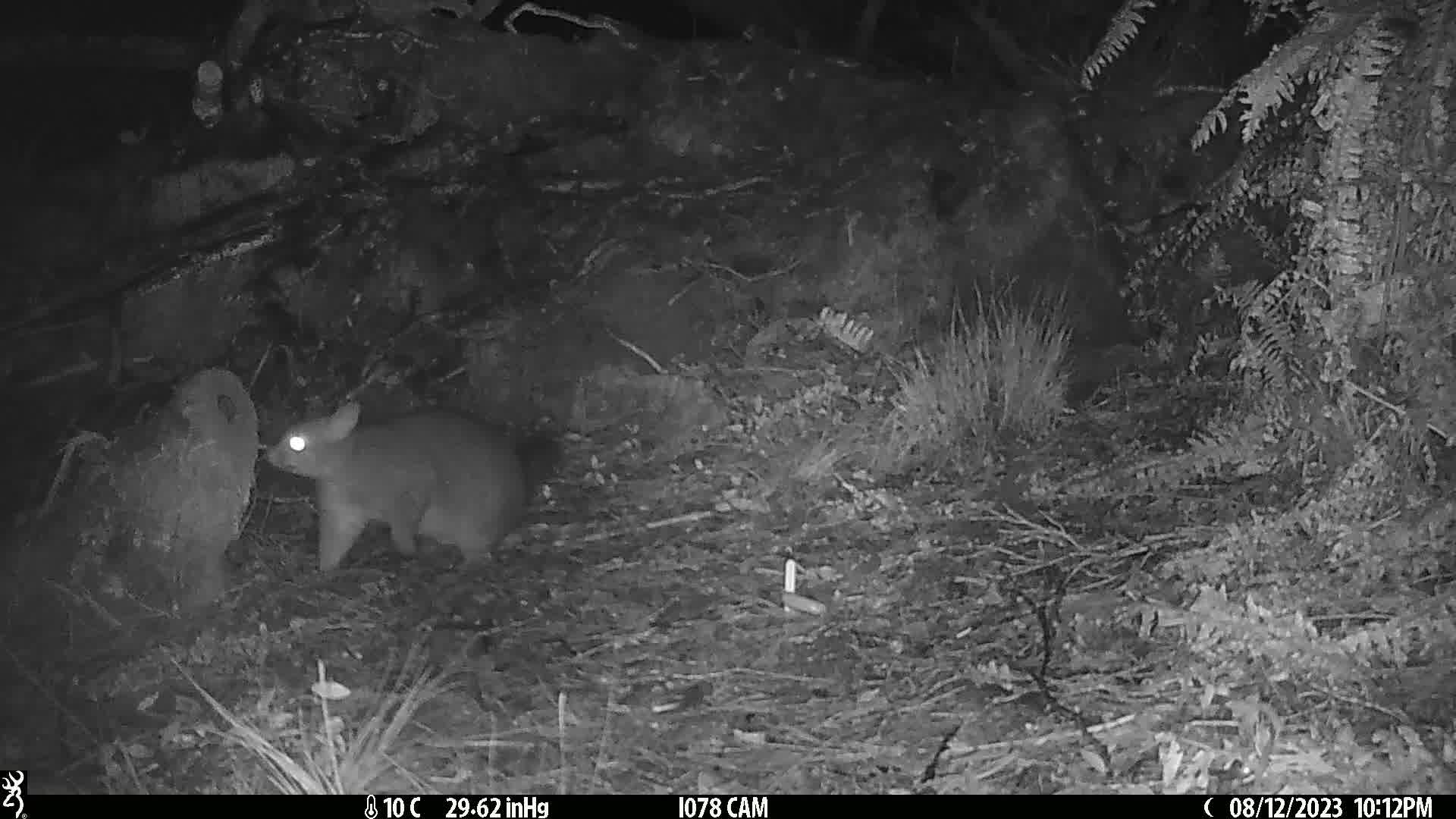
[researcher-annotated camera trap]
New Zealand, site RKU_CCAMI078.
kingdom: Animalia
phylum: Chordata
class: Mammalia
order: Diprotodontia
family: Phalangeridae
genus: Trichosurus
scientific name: Trichosurus vulpecula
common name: common brushtail possum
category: possum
Possum (common brushtail possum) (Trichosurus vulpecula).